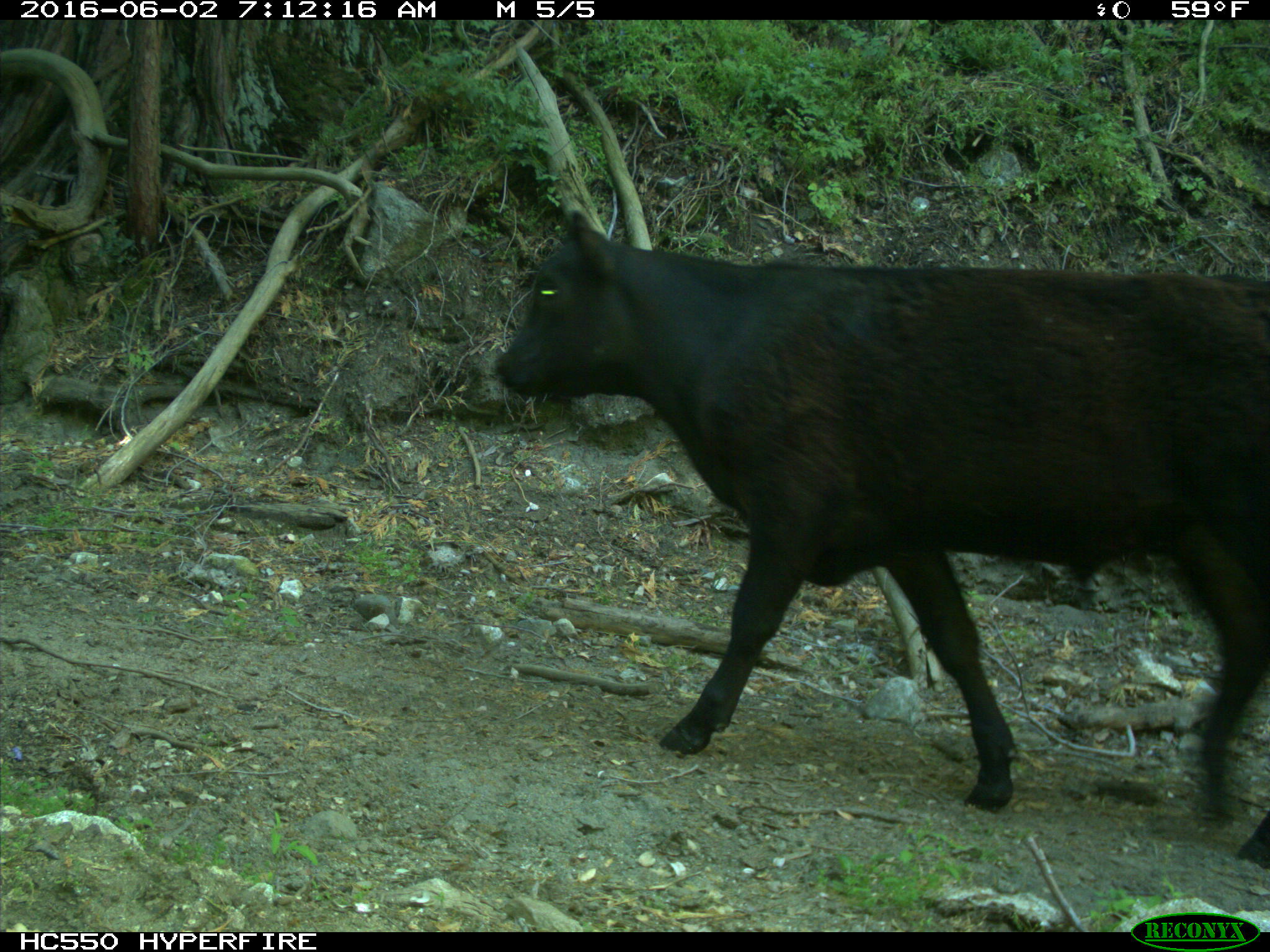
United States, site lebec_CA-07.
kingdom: Animalia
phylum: Chordata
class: Mammalia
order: Artiodactyla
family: Bovidae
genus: Bos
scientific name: Bos taurus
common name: domestic cow